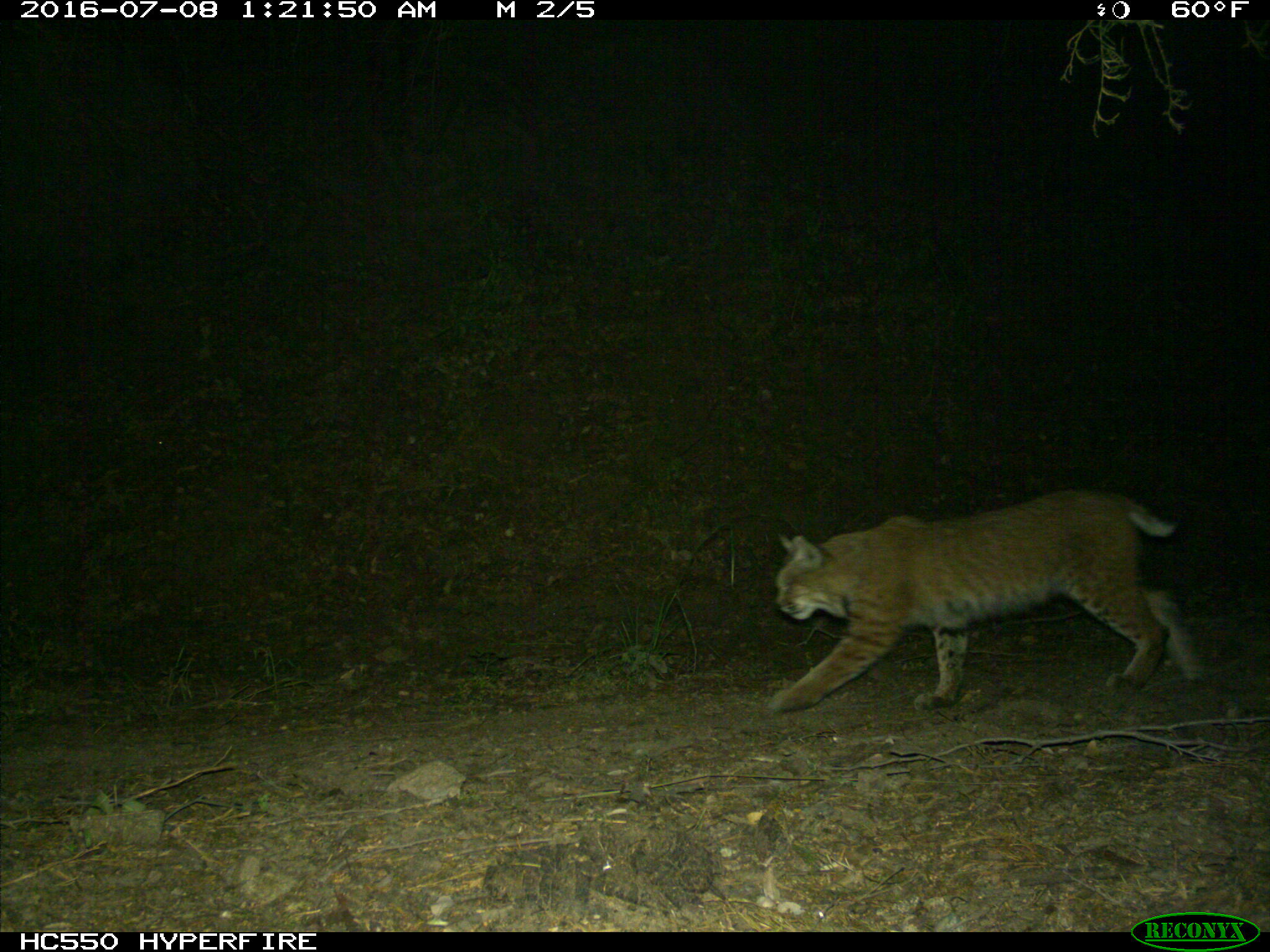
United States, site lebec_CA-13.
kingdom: Animalia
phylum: Chordata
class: Mammalia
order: Carnivora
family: Felidae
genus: Lynx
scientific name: Lynx rufus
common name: bobcat